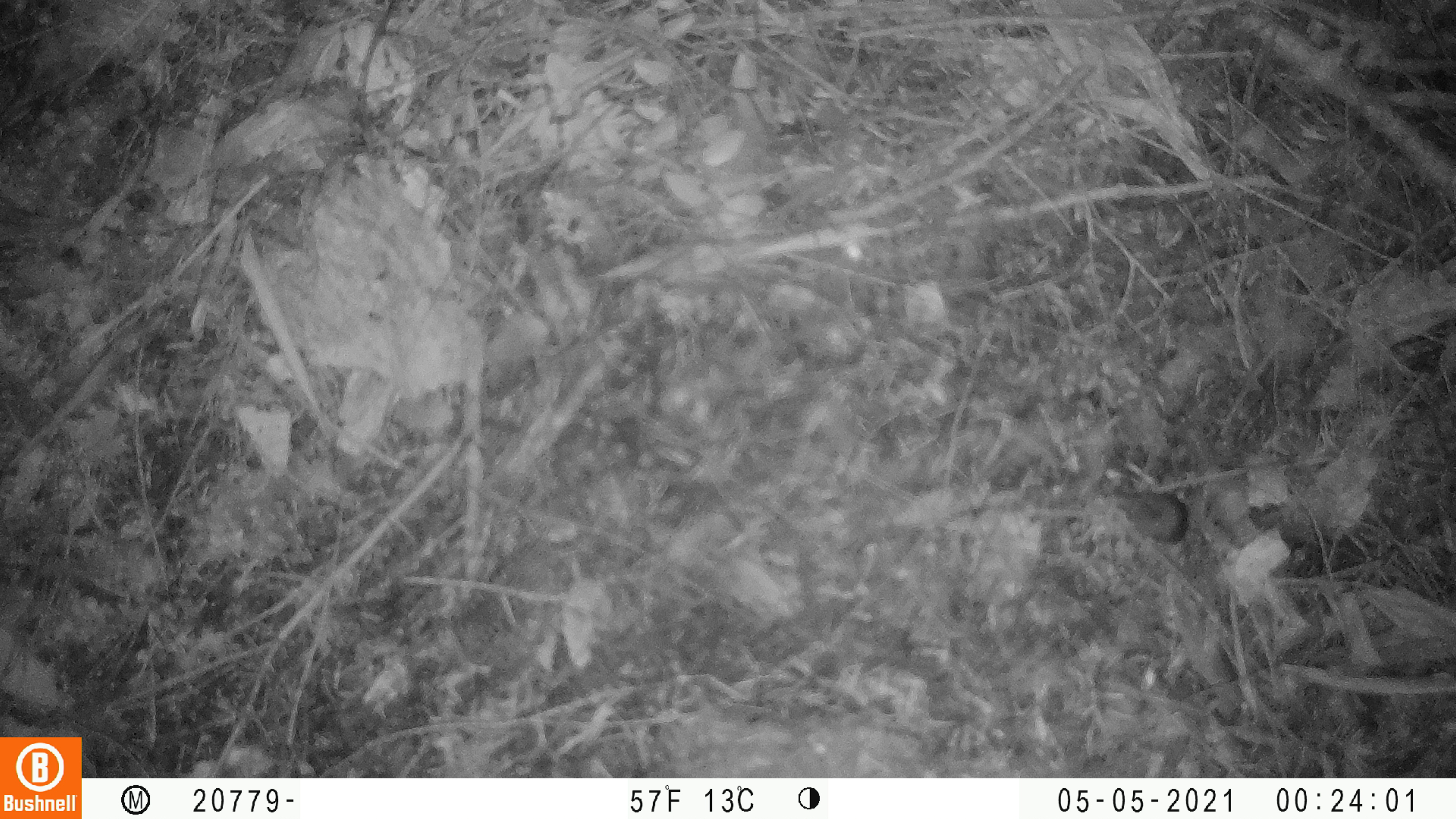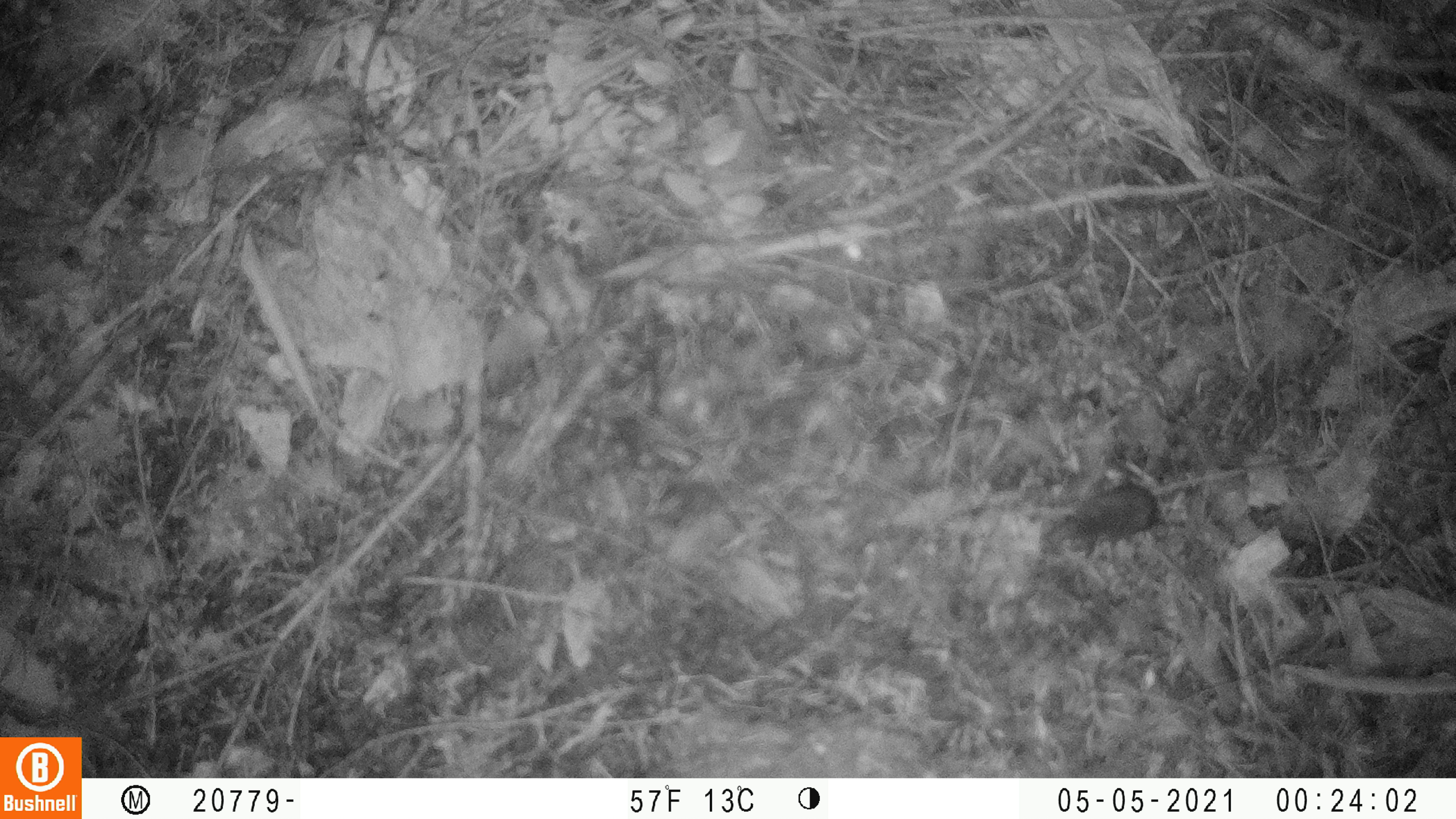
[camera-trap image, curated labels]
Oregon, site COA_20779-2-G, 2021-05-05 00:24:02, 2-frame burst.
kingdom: Animalia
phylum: Chordata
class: Mammalia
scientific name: Mammalia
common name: small mammal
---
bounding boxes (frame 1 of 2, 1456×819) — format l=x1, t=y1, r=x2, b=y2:
small mammal: l=1090, t=460, r=1216, b=570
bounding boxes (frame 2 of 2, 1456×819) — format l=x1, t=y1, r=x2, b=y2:
small mammal: l=1017, t=463, r=1224, b=580